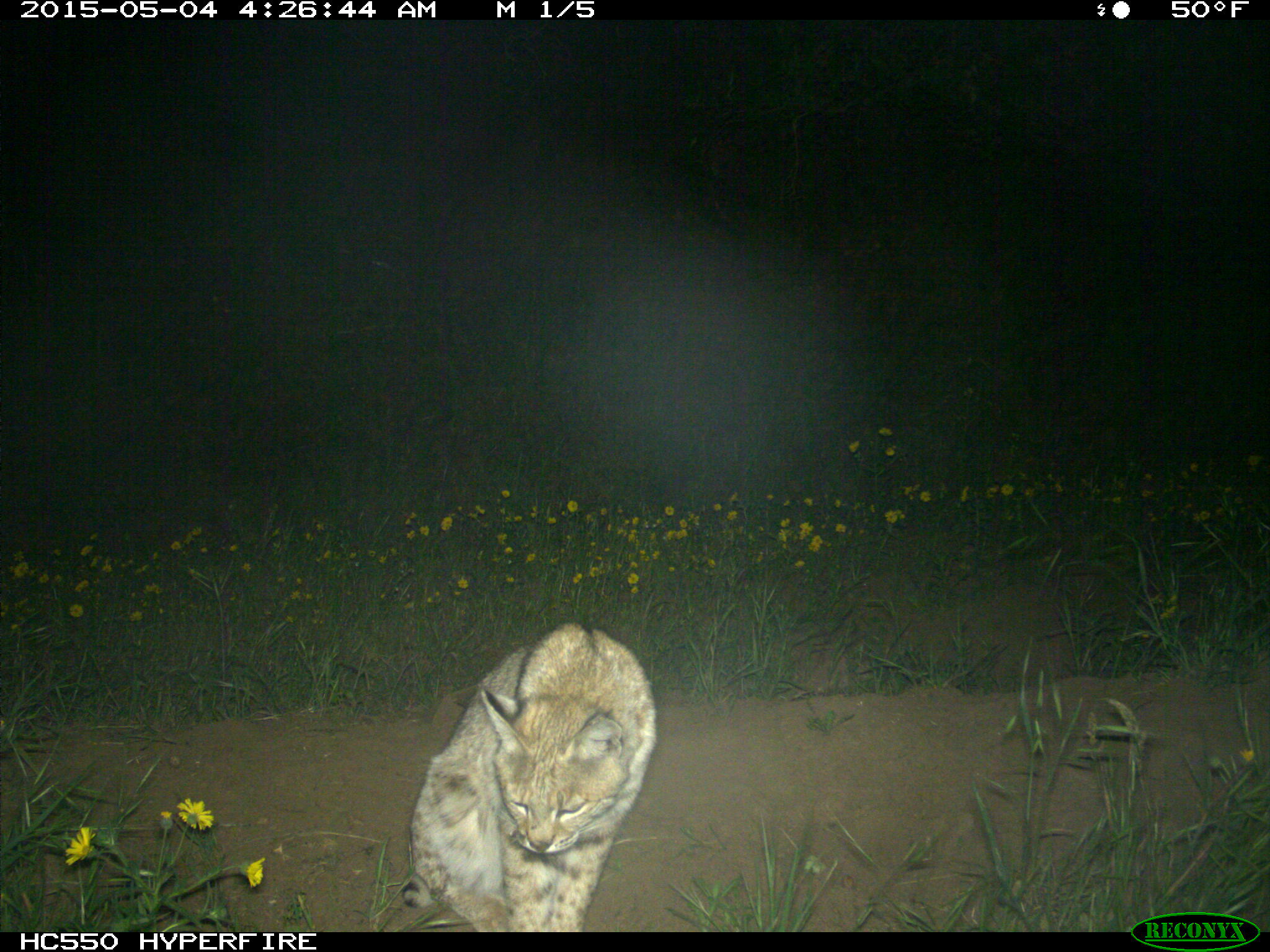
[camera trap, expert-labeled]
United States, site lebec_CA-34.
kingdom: Animalia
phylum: Chordata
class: Mammalia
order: Carnivora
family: Felidae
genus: Lynx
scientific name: Lynx rufus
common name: bobcat